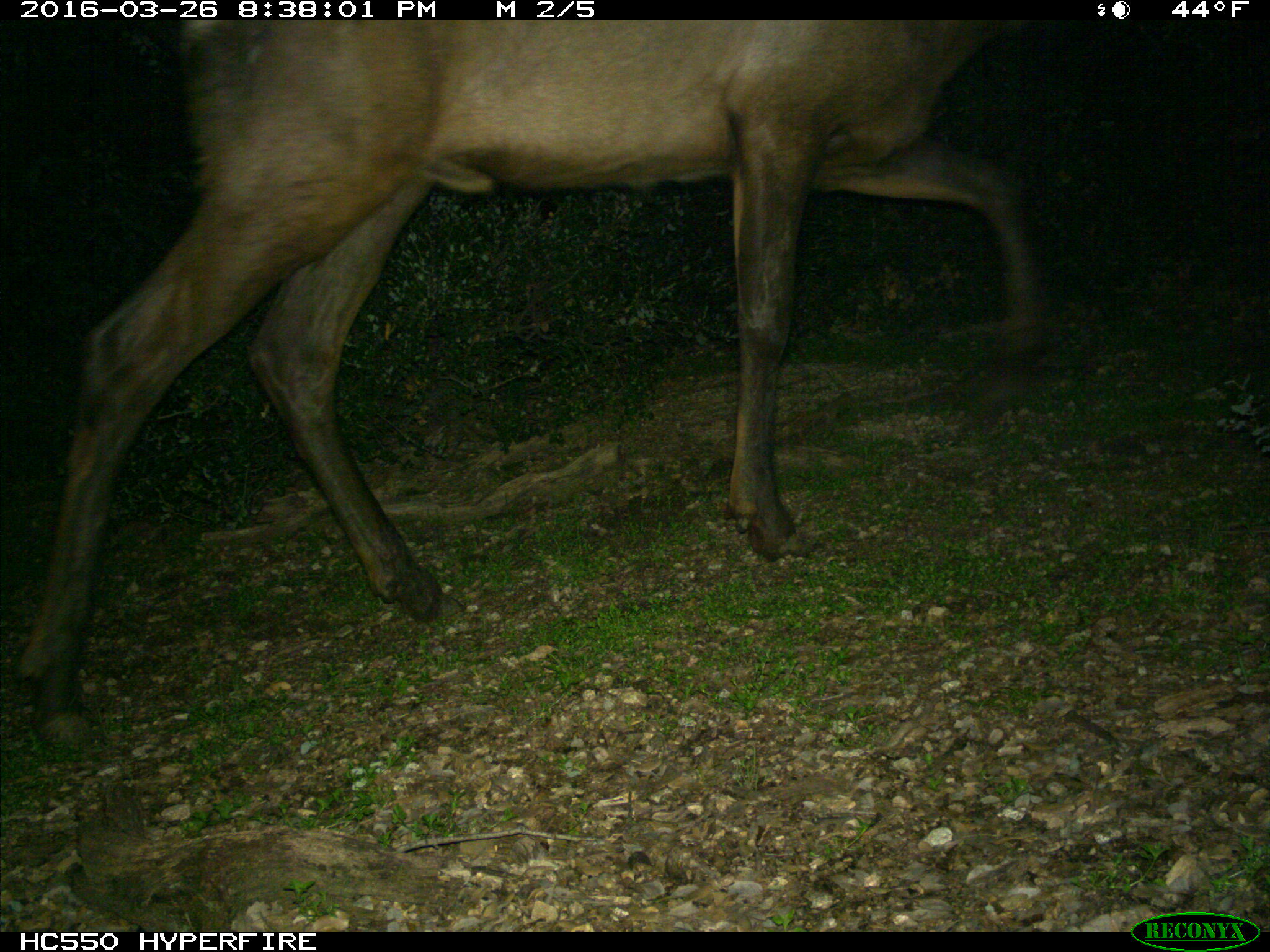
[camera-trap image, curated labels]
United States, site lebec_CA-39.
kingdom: Animalia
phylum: Chordata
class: Mammalia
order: Artiodactyla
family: Cervidae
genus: Cervus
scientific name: Cervus canadensis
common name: elk